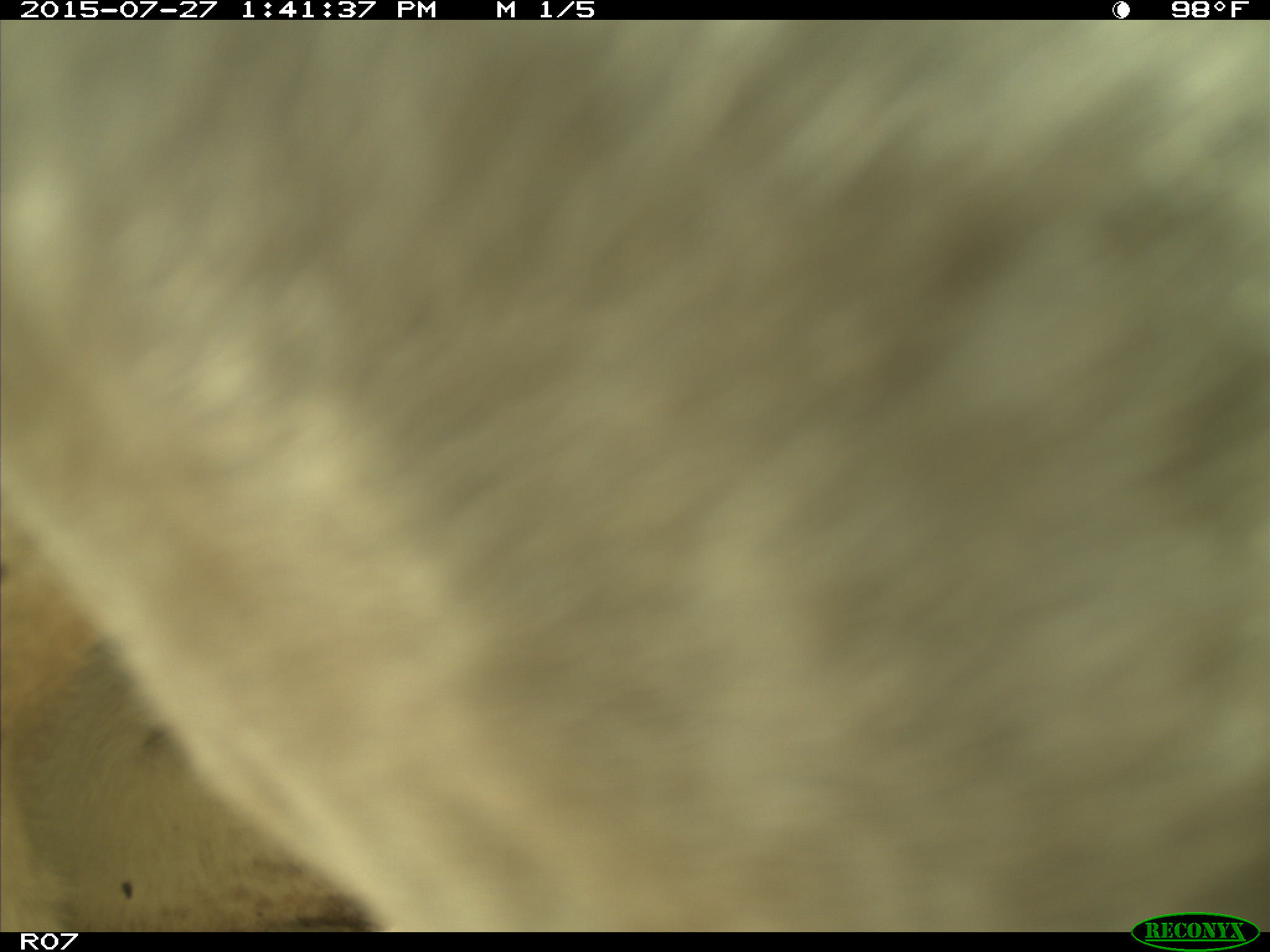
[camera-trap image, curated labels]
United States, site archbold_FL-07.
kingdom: Animalia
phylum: Chordata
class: Mammalia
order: Artiodactyla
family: Bovidae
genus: Bos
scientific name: Bos taurus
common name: domestic cow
Bos taurus (domestic cow).